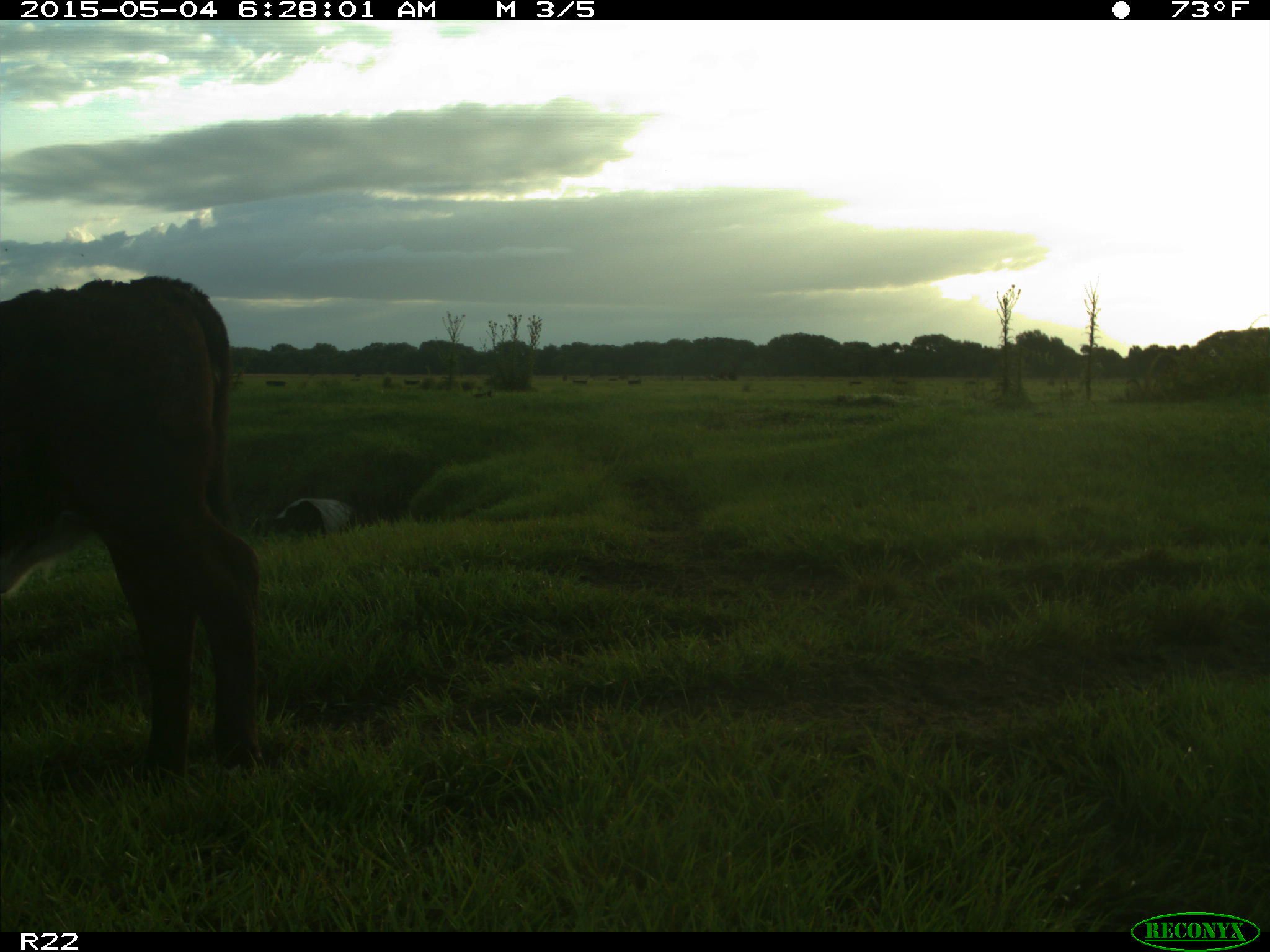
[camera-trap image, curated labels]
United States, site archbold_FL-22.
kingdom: Animalia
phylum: Chordata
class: Mammalia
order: Artiodactyla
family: Bovidae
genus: Bos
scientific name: Bos taurus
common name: domestic cow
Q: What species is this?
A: Bos taurus (domestic cow).